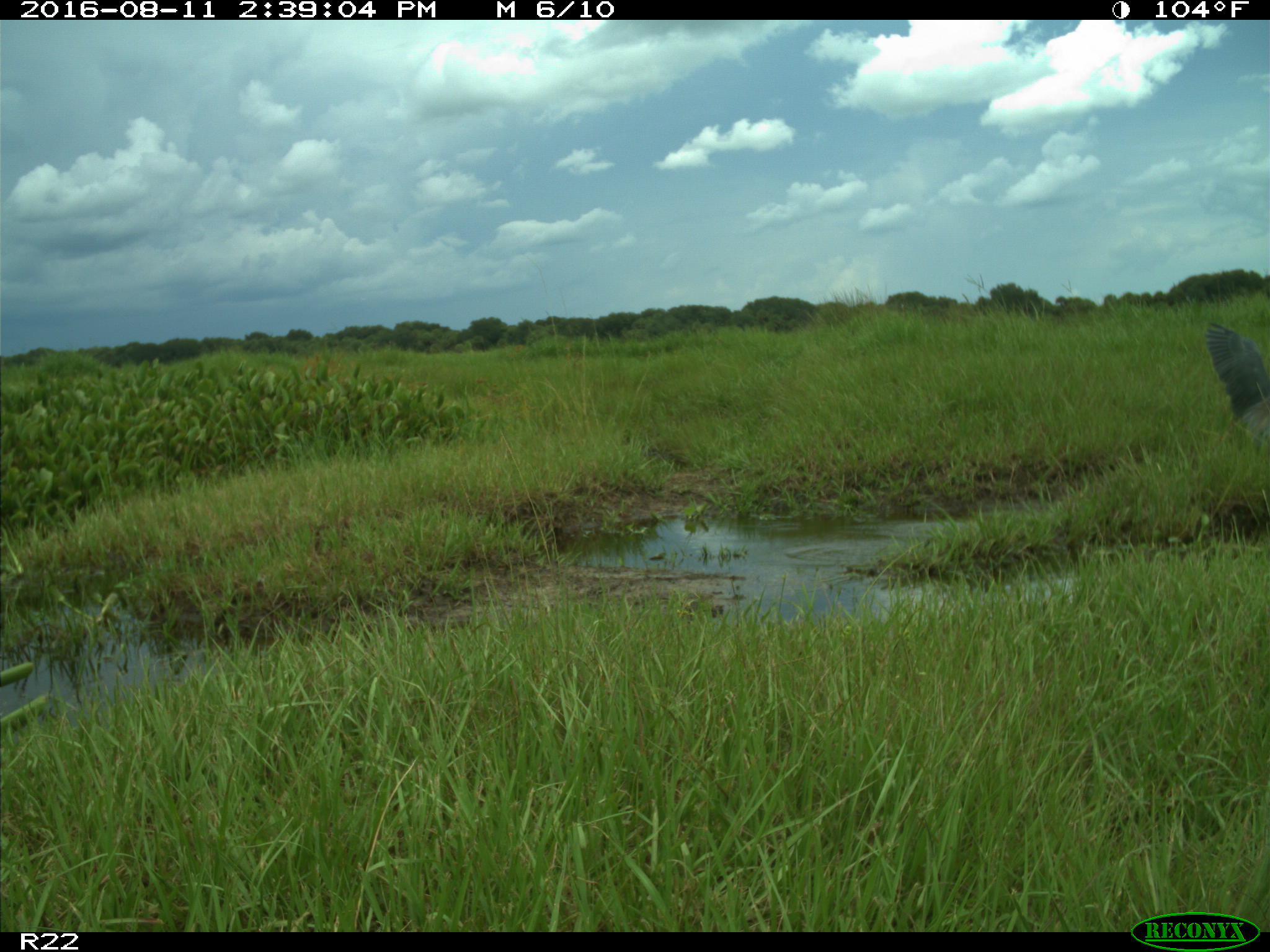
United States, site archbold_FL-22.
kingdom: Animalia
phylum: Chordata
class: Aves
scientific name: Aves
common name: birds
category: unidentified bird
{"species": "unidentified bird (birds) (Aves)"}